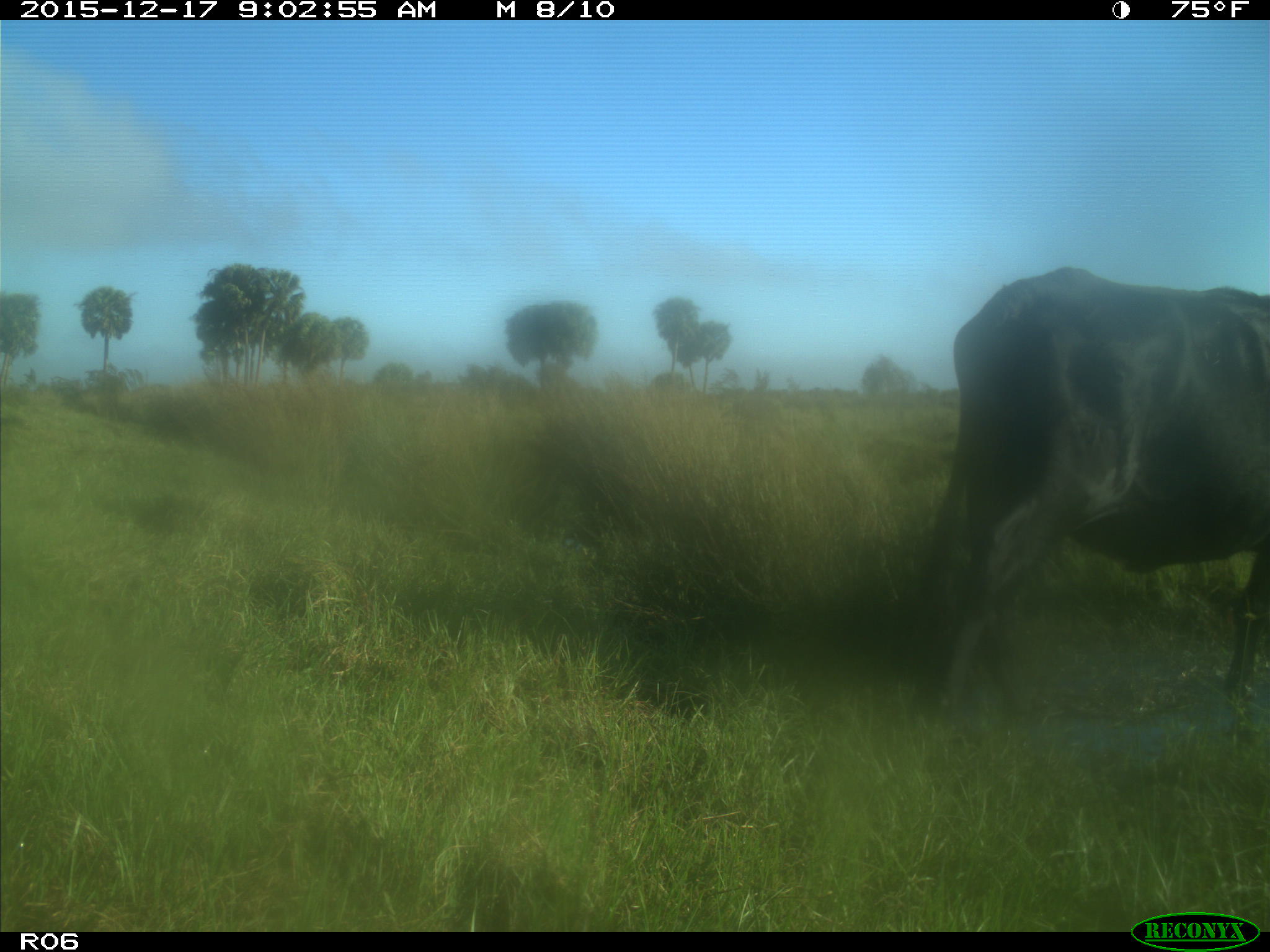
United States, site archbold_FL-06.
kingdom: Animalia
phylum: Chordata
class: Mammalia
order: Artiodactyla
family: Bovidae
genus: Bos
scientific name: Bos taurus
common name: domestic cow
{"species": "Bos taurus (domestic cow)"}